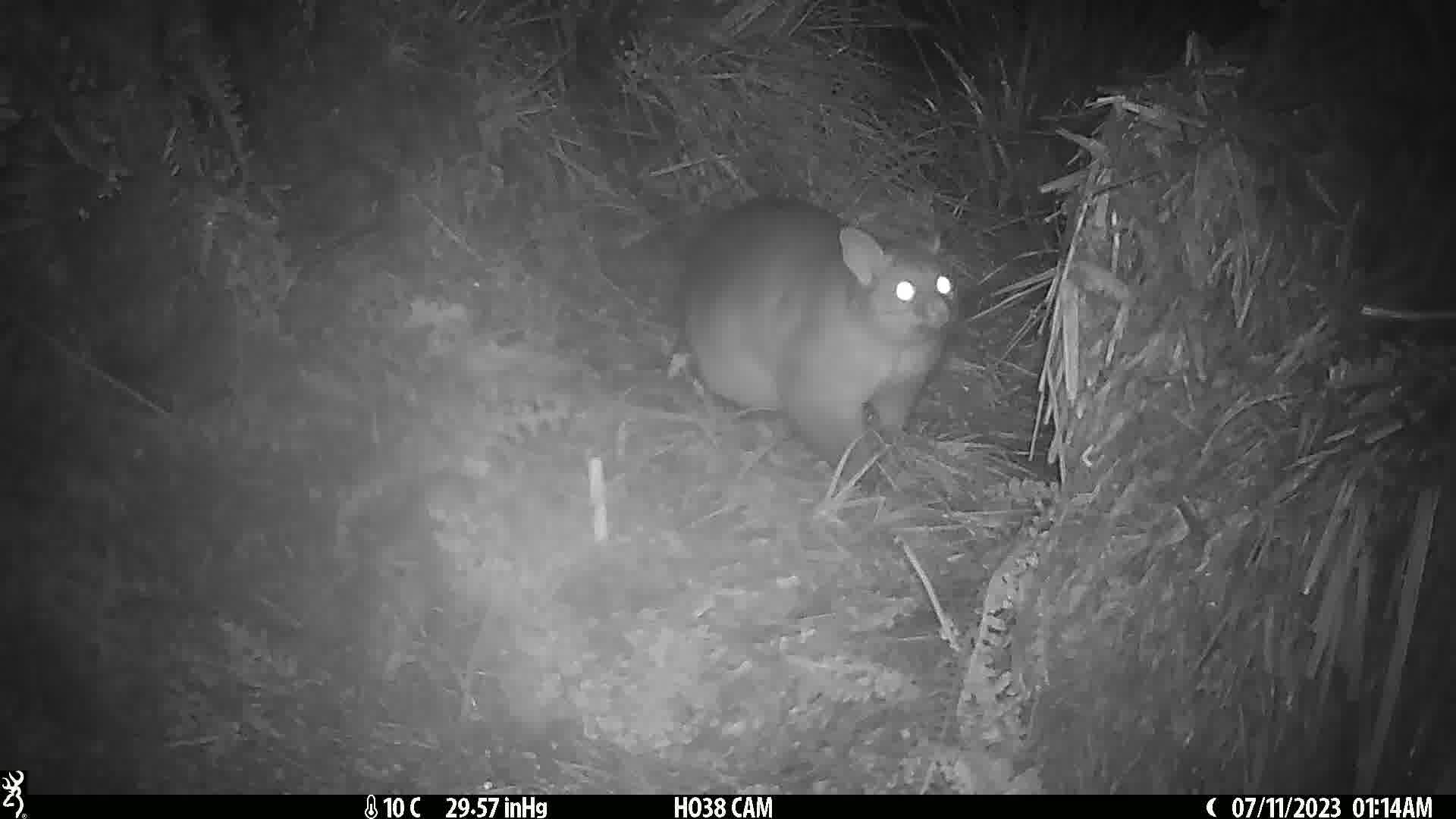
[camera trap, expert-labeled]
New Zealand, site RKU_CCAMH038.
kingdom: Animalia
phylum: Chordata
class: Mammalia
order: Diprotodontia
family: Phalangeridae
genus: Trichosurus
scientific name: Trichosurus vulpecula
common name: common brushtail possum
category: possum